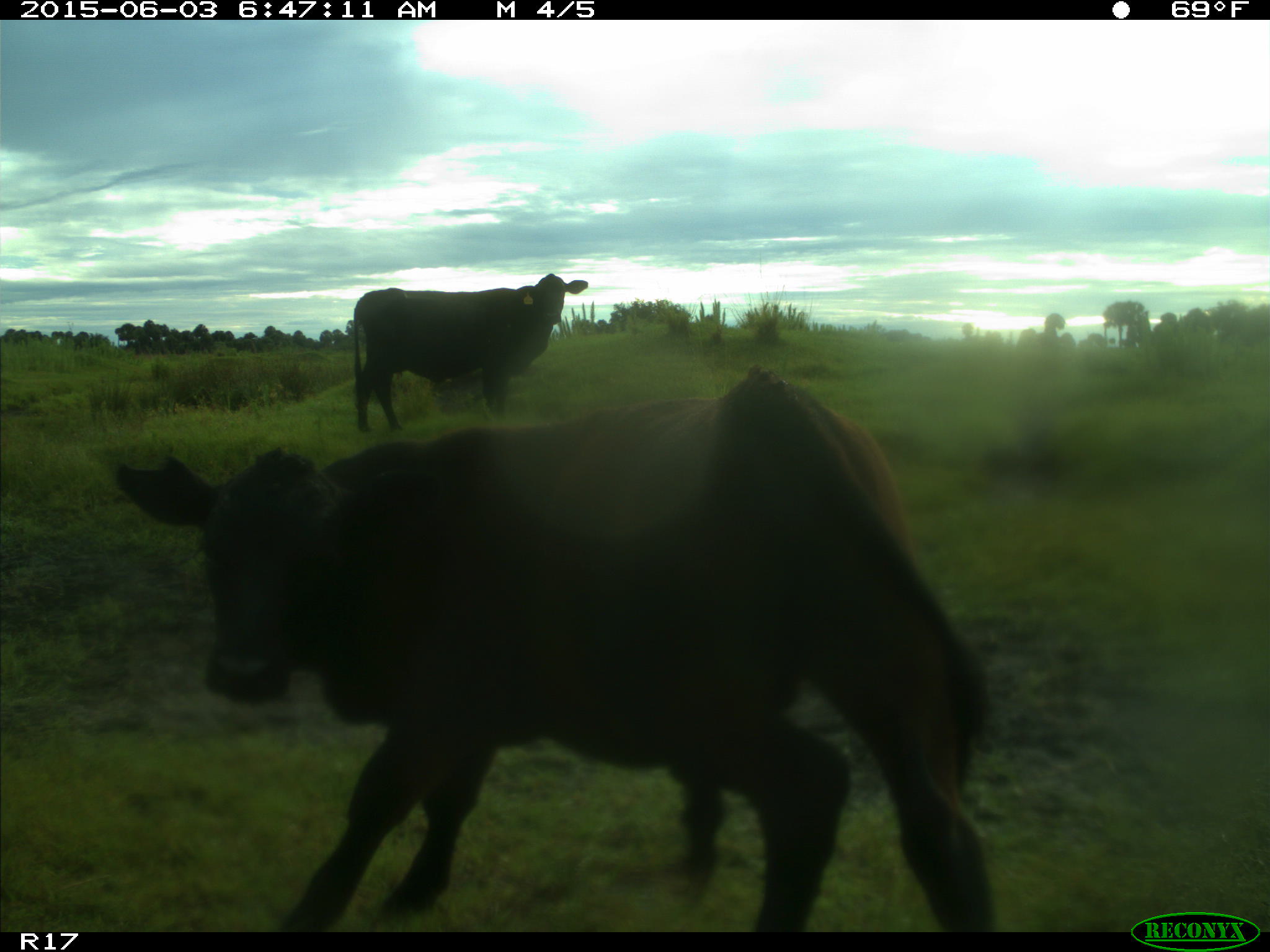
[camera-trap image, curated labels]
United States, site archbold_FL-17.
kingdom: Animalia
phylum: Chordata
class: Mammalia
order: Artiodactyla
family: Bovidae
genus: Bos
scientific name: Bos taurus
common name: domestic cow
Bos taurus (domestic cow).